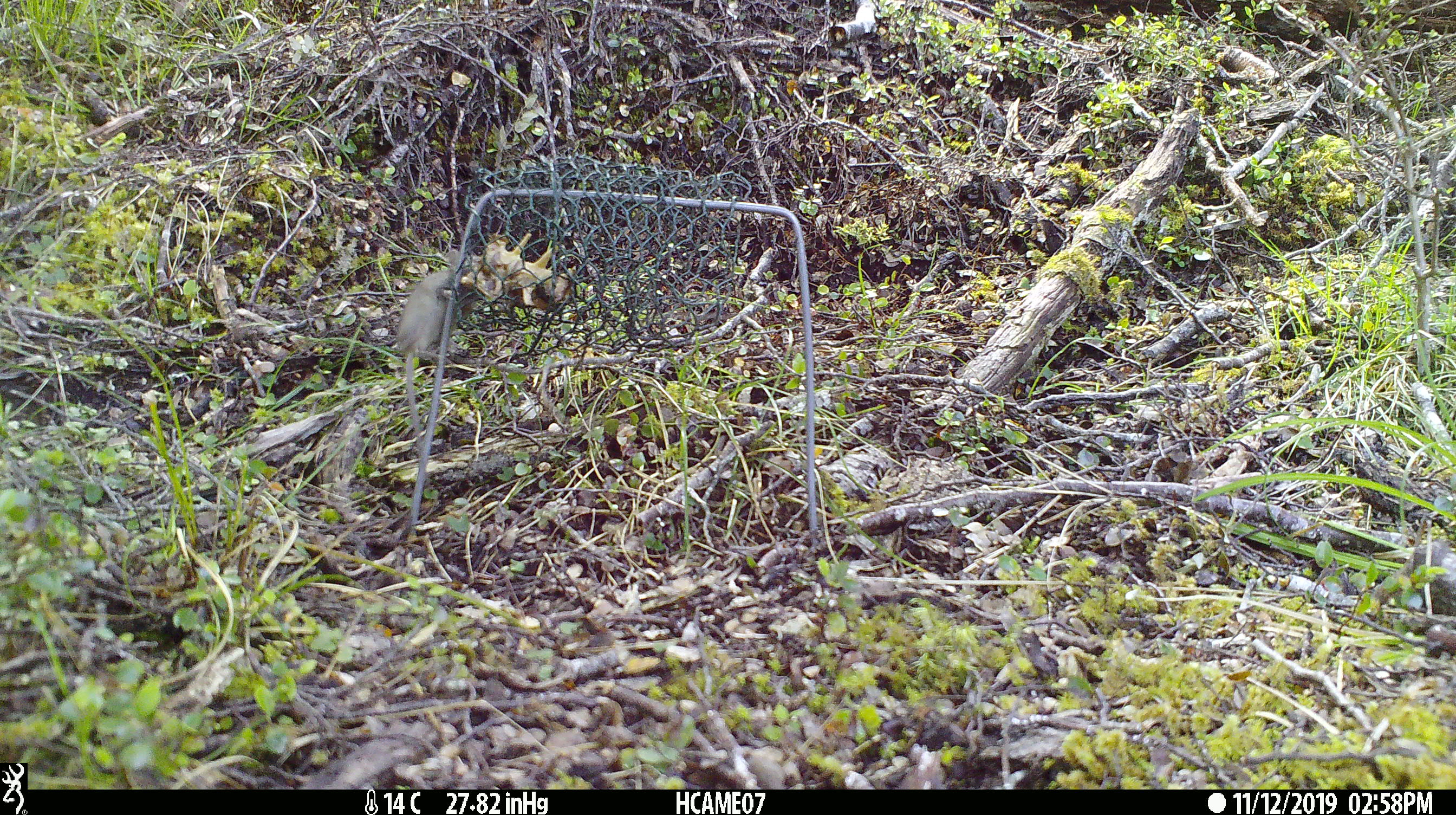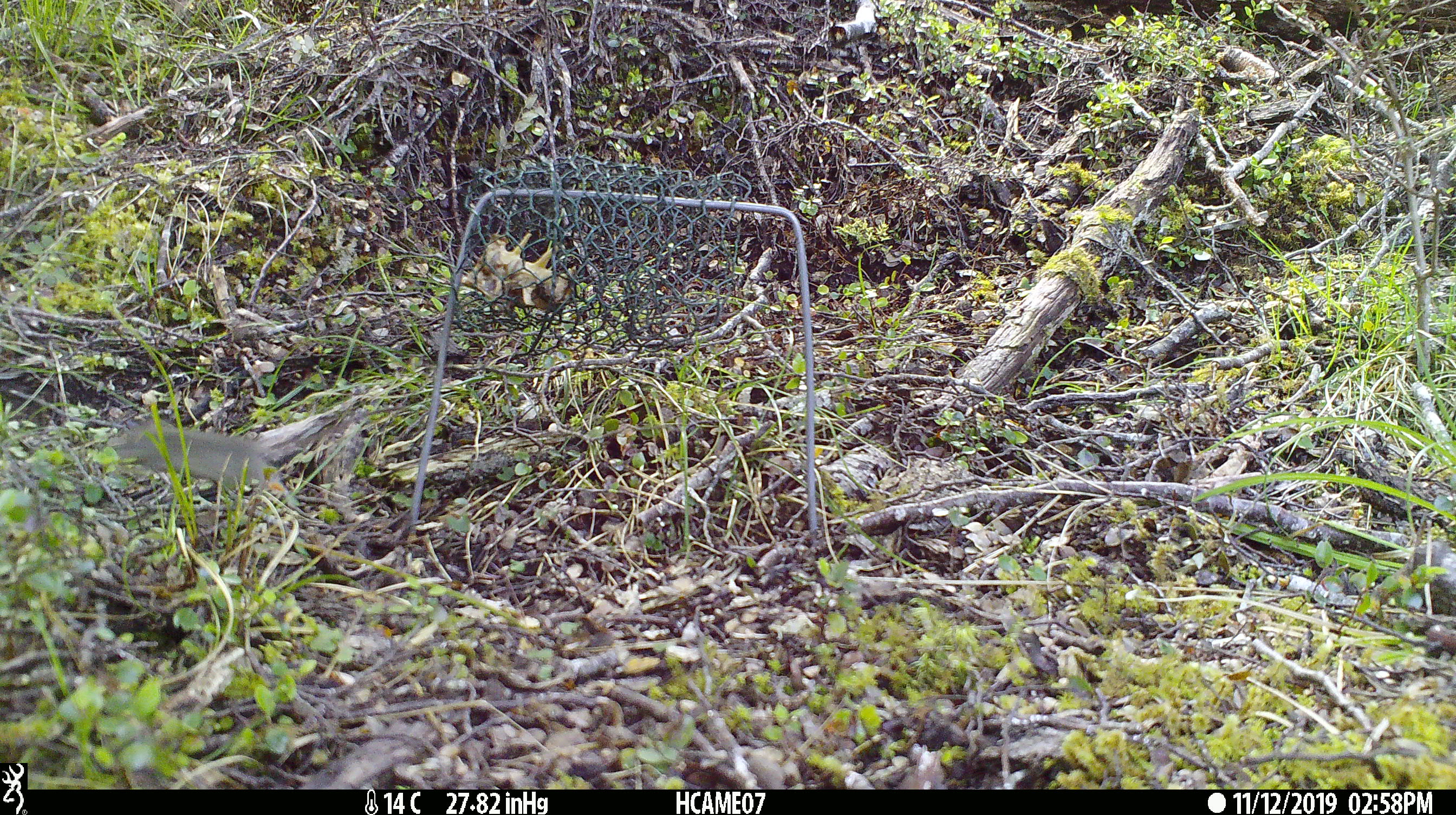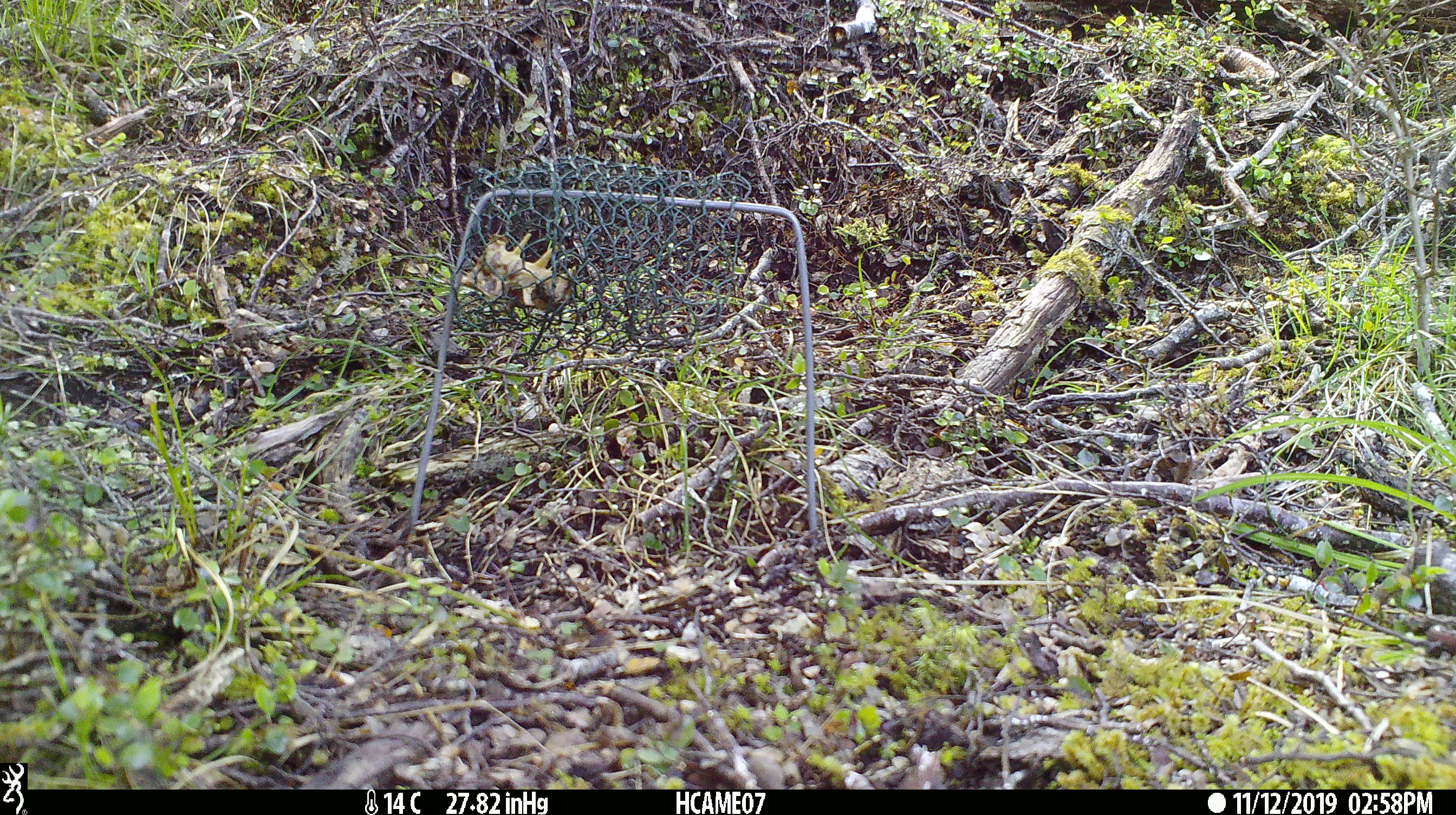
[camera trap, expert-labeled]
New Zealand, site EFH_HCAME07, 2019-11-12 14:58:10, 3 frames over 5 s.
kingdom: Animalia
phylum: Chordata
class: Mammalia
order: Rodentia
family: Muridae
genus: Mus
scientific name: Mus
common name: mouse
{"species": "mouse (Mus)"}